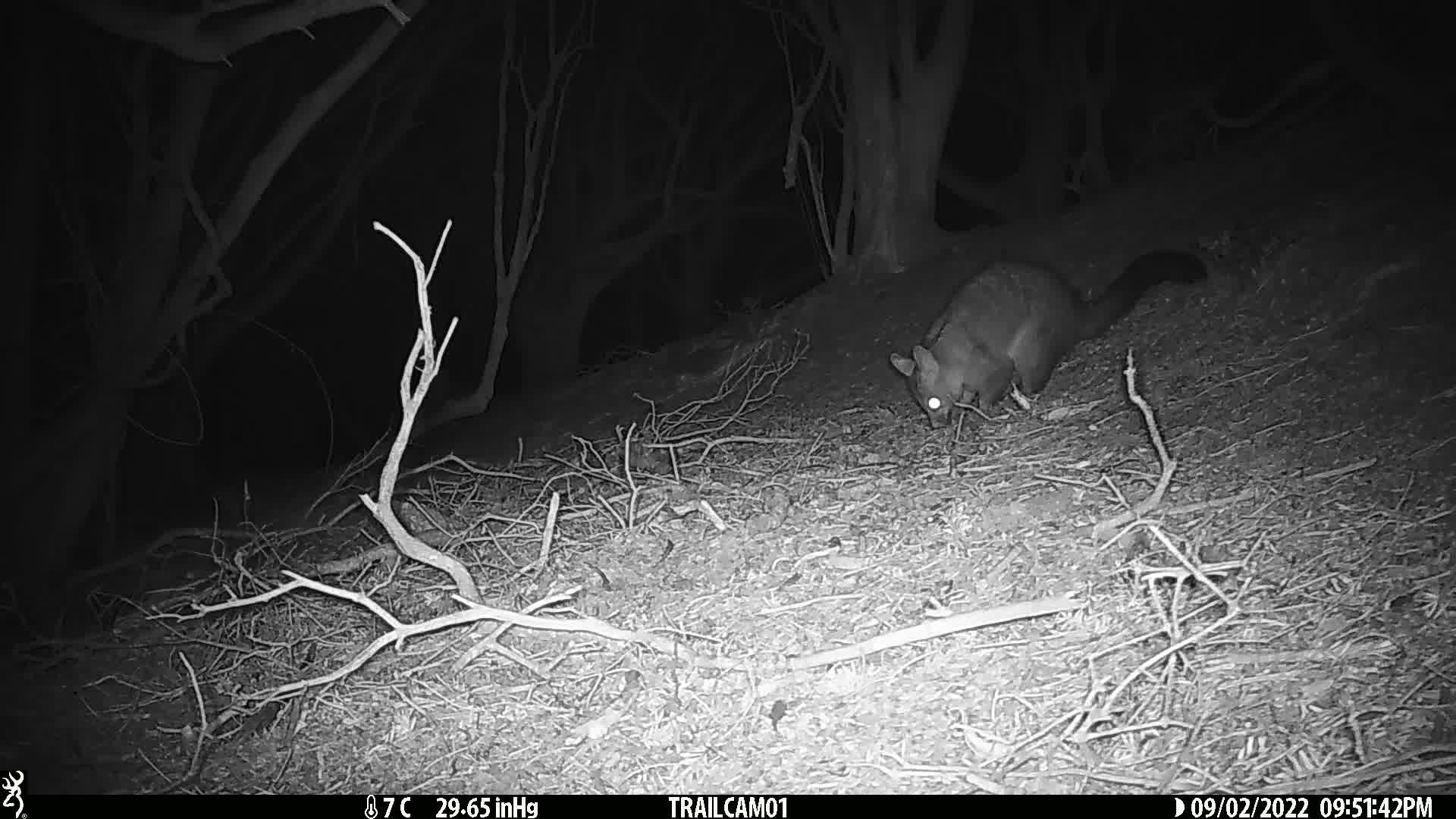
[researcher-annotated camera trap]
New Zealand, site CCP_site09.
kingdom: Animalia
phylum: Chordata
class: Mammalia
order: Diprotodontia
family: Phalangeridae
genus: Trichosurus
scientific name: Trichosurus vulpecula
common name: common brushtail possum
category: possum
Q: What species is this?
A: Possum (common brushtail possum) (Trichosurus vulpecula).